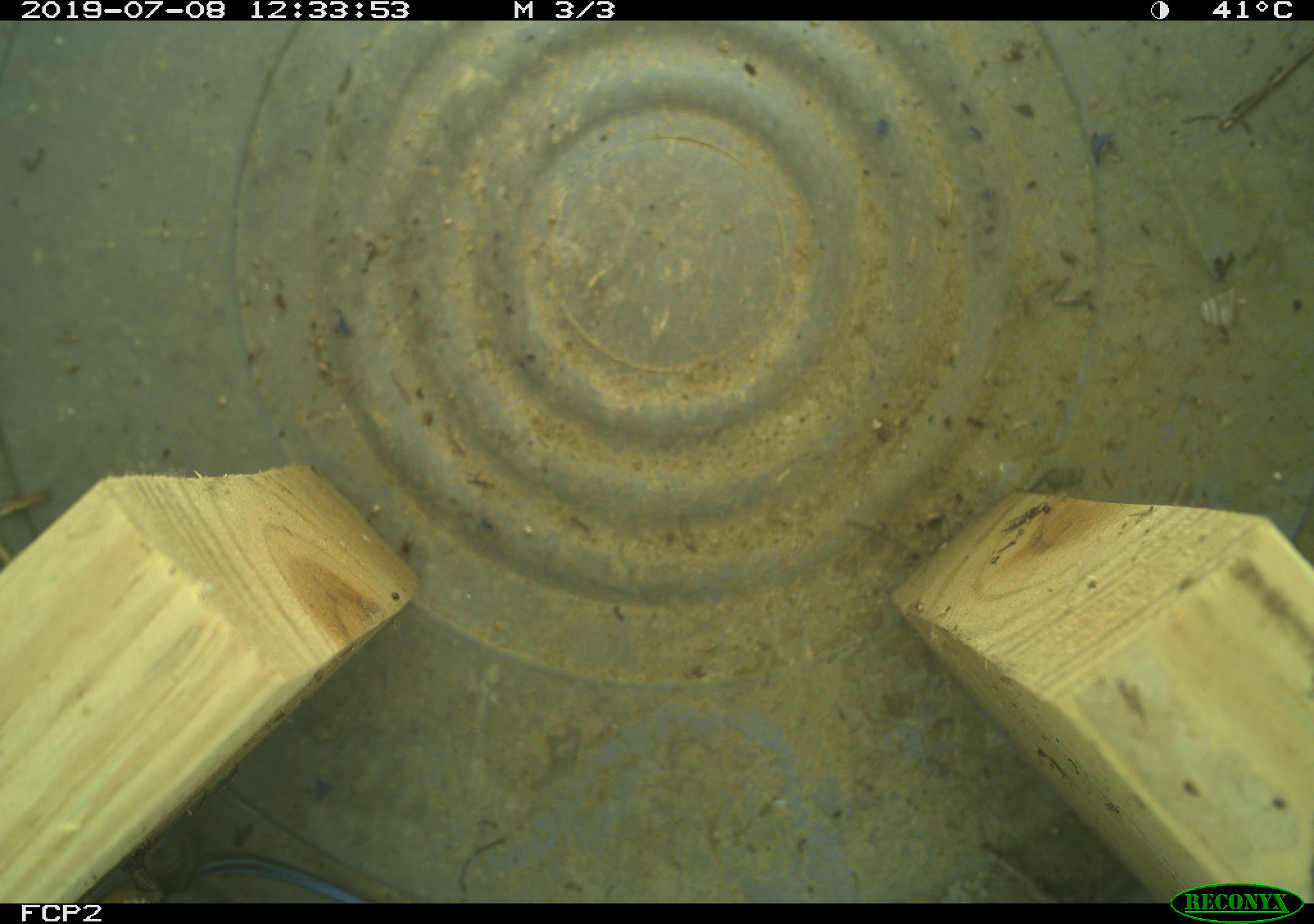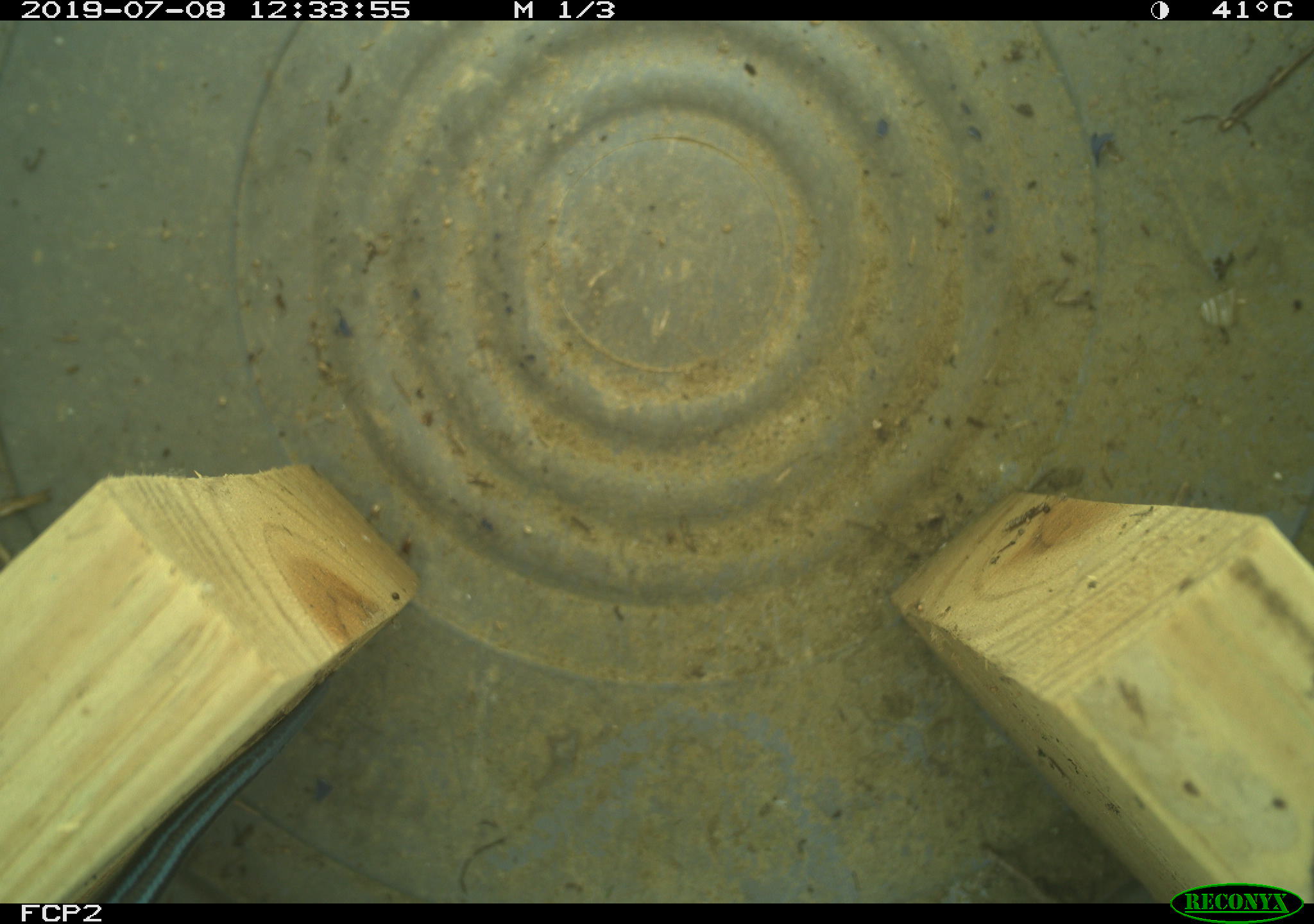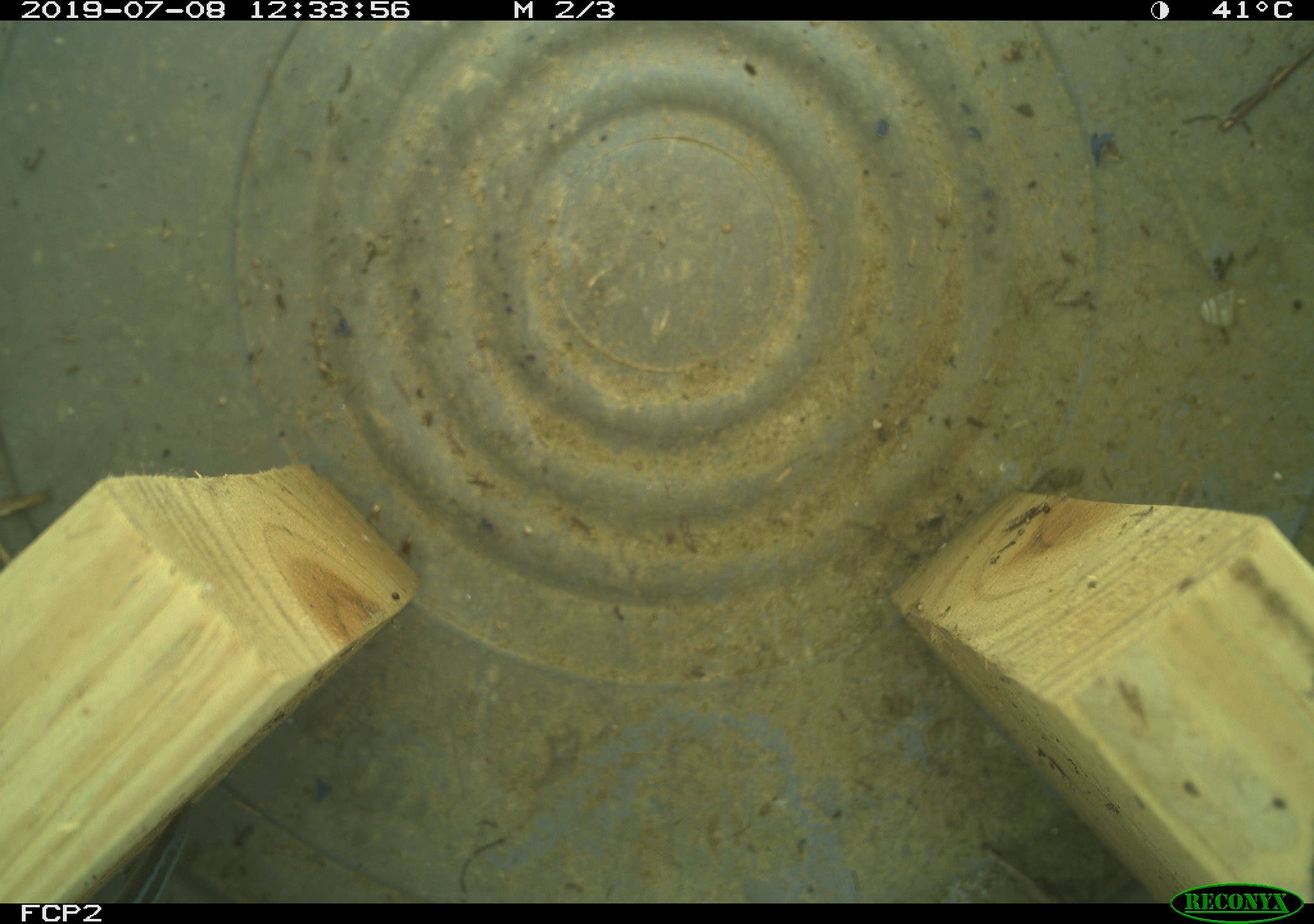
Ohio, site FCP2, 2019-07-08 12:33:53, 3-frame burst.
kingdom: Animalia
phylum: Chordata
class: Reptilia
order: Squamata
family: Scincidae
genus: Plestiodon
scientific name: Plestiodon fasciatus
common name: common five-lined skink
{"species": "common five-lined skink (Plestiodon fasciatus)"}